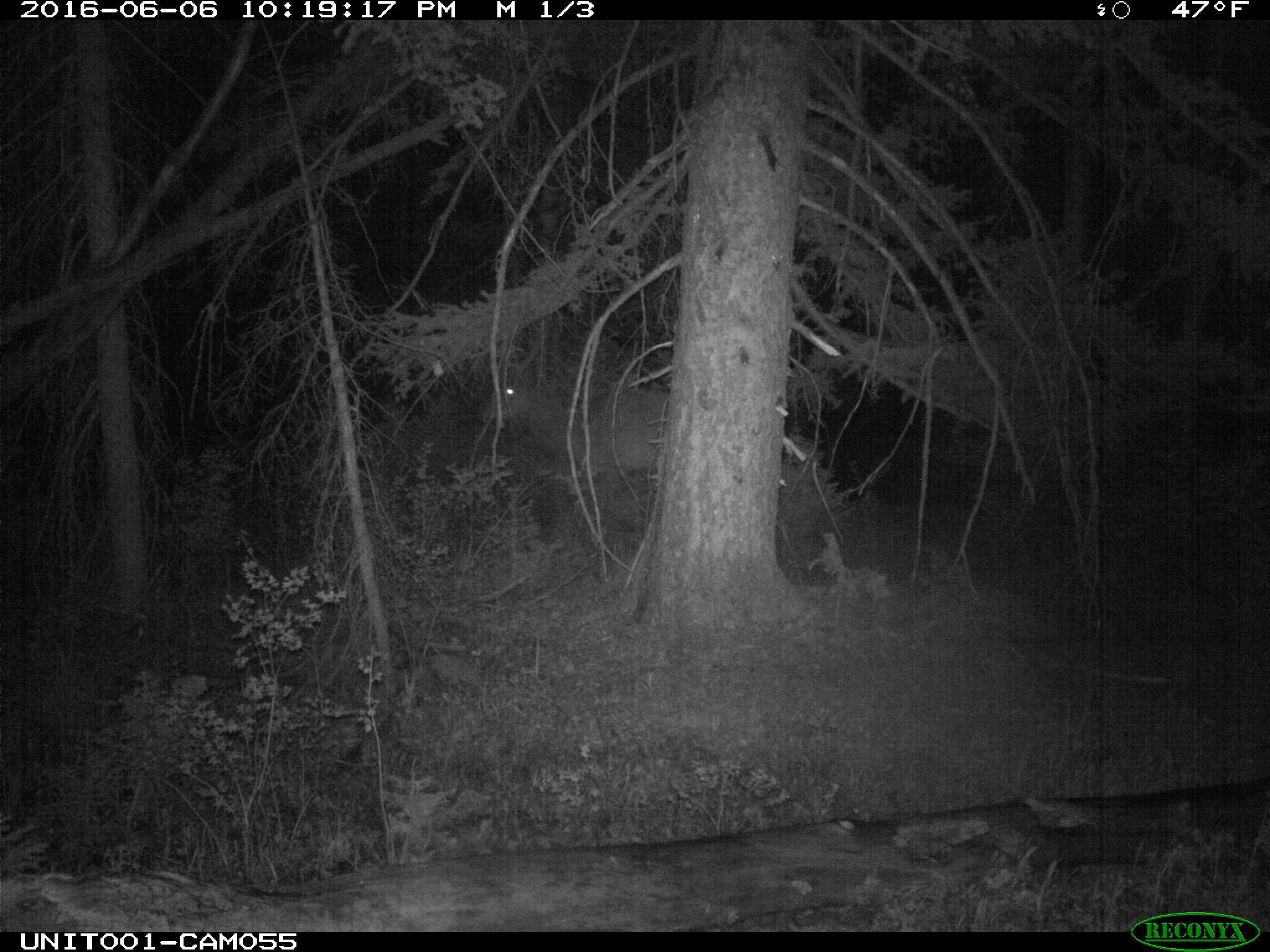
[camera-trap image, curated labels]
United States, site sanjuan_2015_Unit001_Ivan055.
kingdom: Animalia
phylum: Chordata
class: Mammalia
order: Artiodactyla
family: Cervidae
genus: Cervus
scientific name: Cervus elaphus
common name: red deer